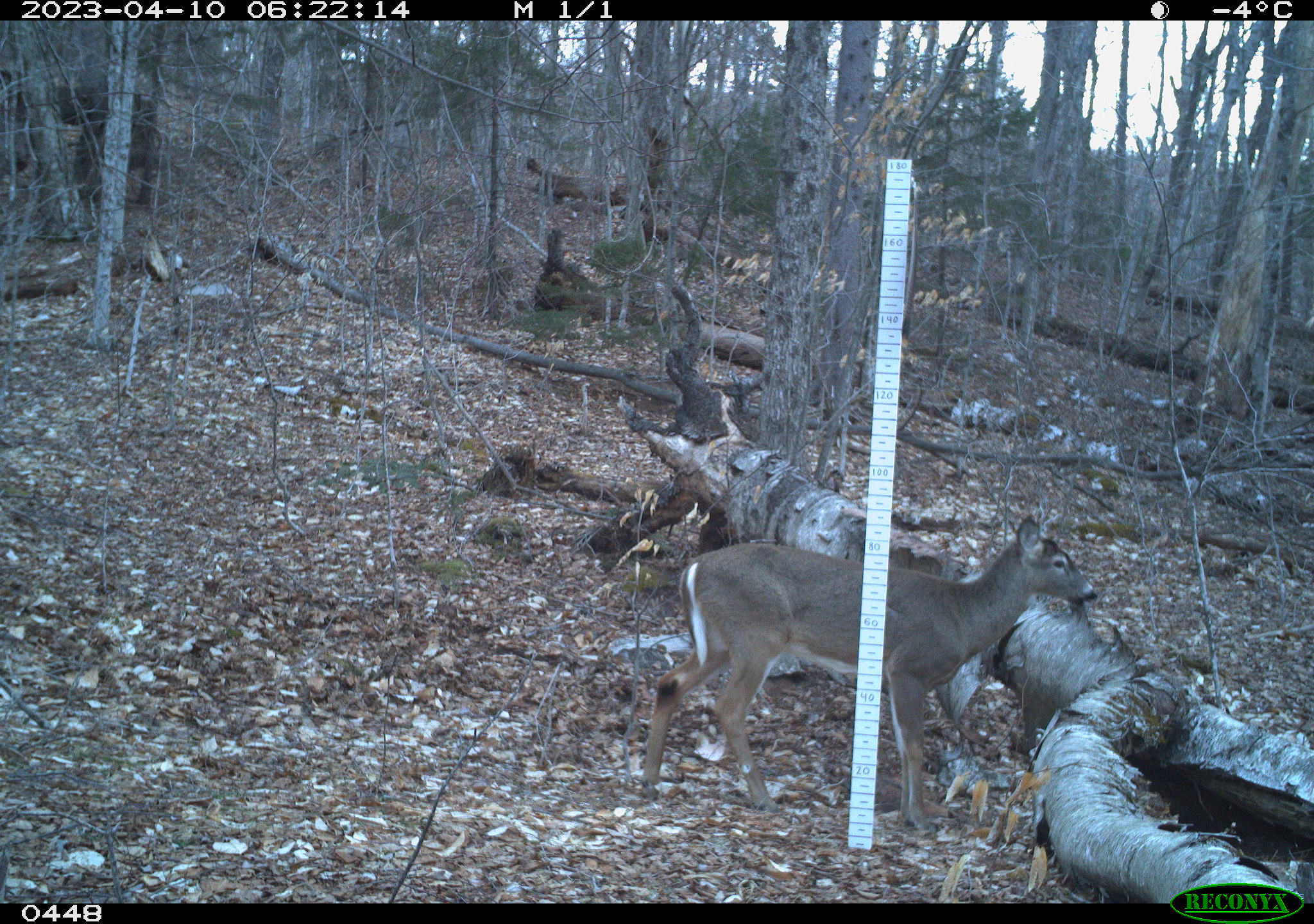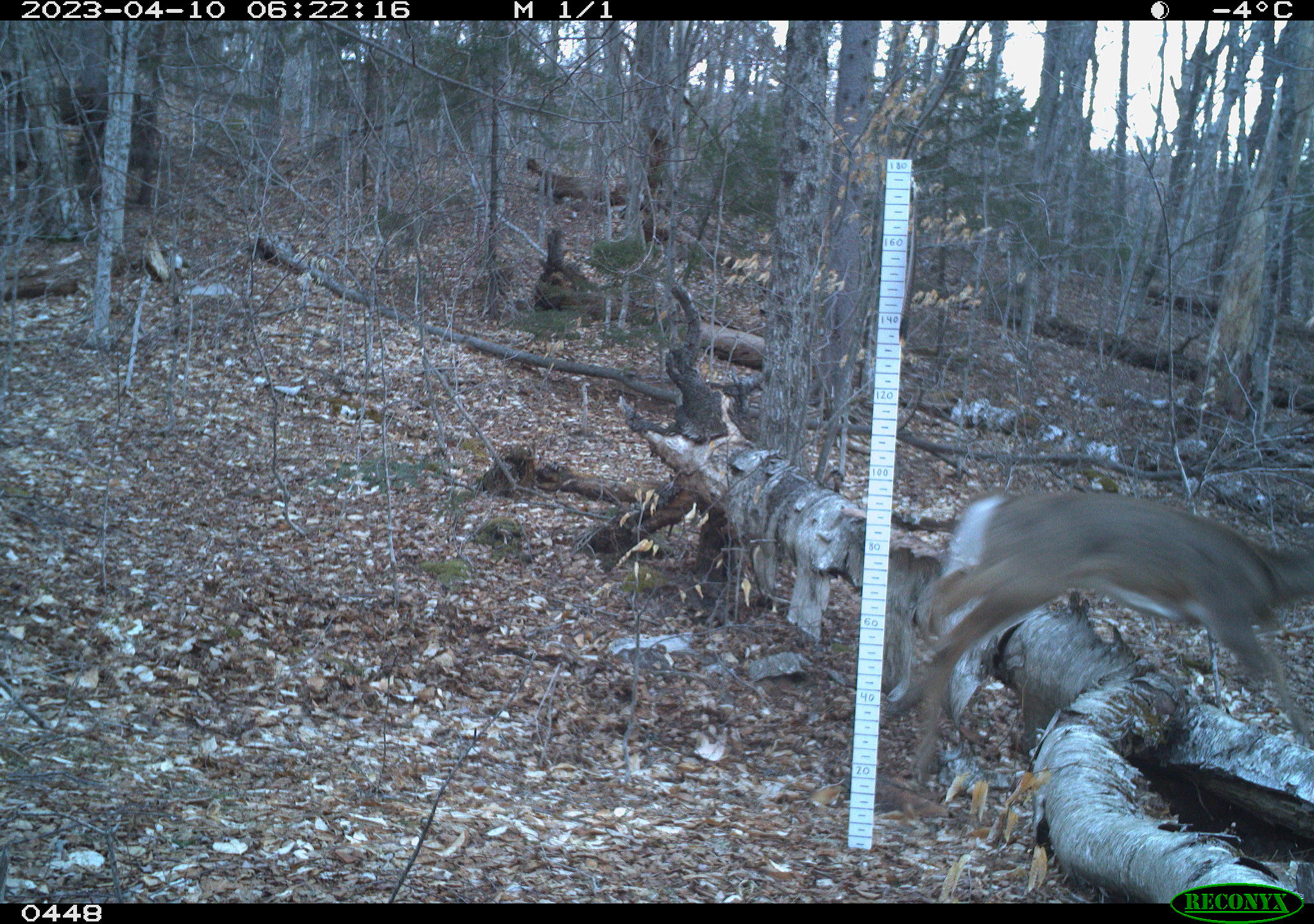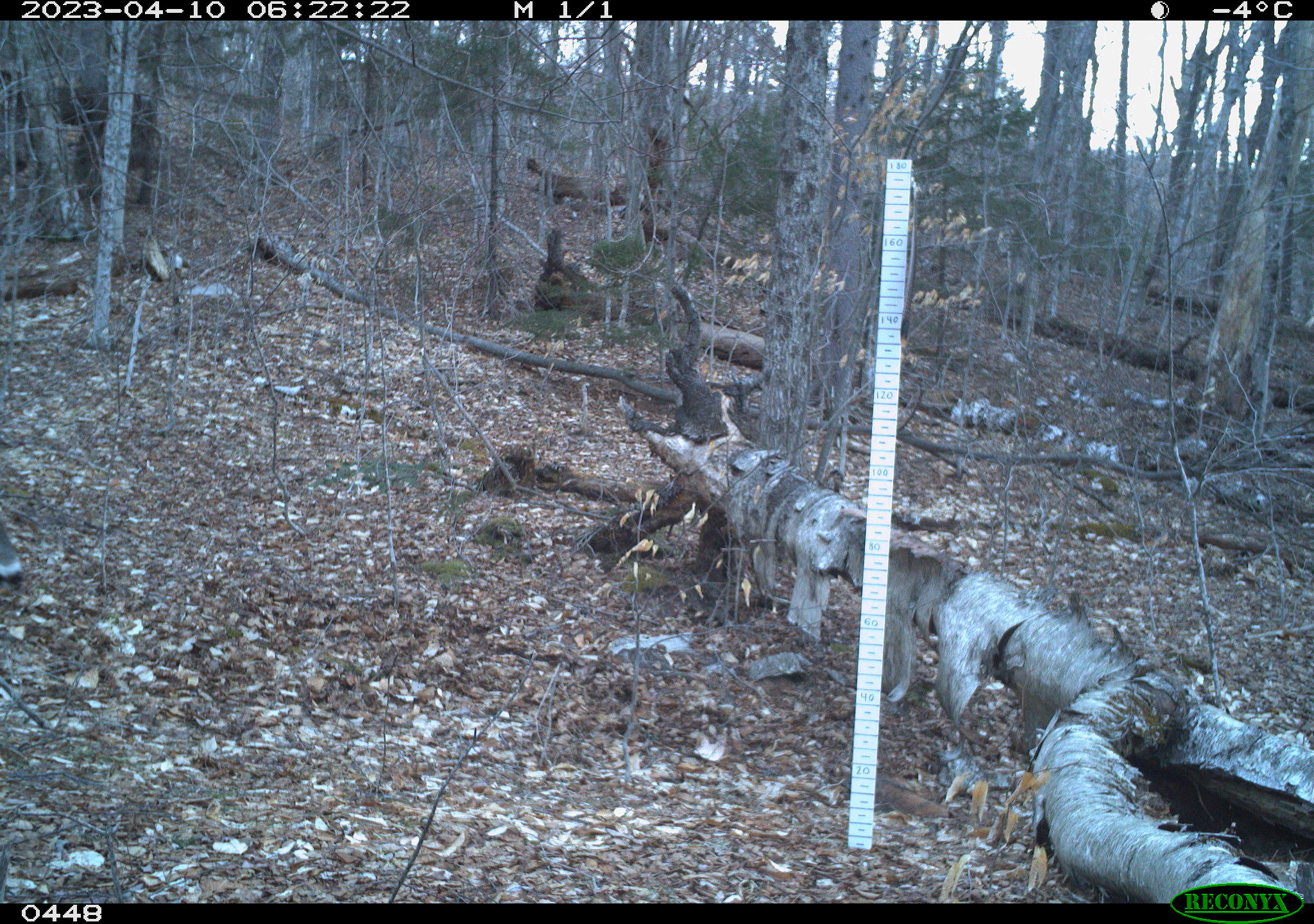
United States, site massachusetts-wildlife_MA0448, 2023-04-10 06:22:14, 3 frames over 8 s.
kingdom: Animalia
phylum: Chordata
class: Mammalia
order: Artiodactyla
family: Cervidae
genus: Odocoileus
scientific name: Odocoileus virginianus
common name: white-tailed deer